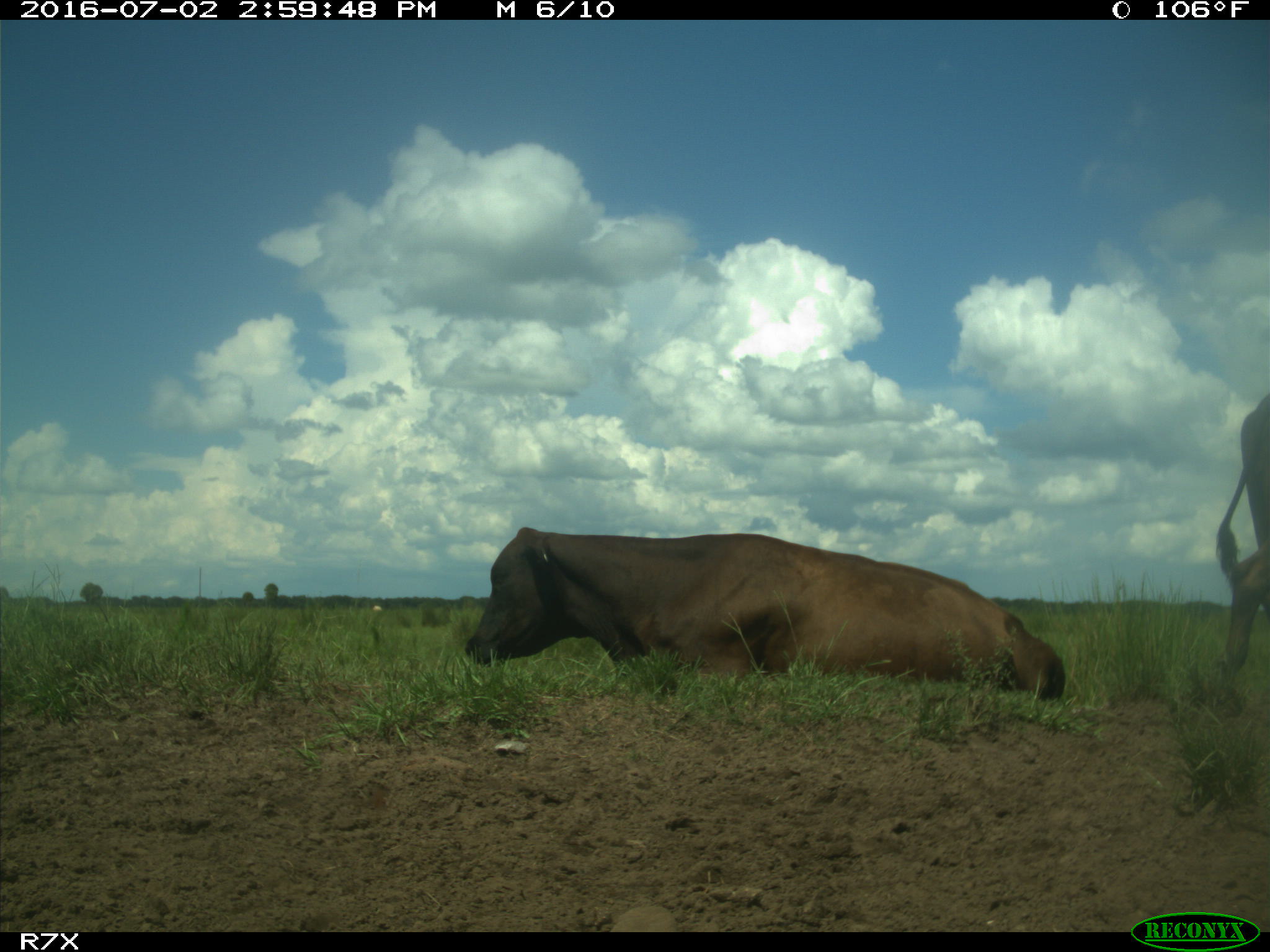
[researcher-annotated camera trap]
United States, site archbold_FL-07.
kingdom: Animalia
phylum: Chordata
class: Mammalia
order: Artiodactyla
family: Bovidae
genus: Bos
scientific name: Bos taurus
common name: domestic cow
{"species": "Bos taurus (domestic cow)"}